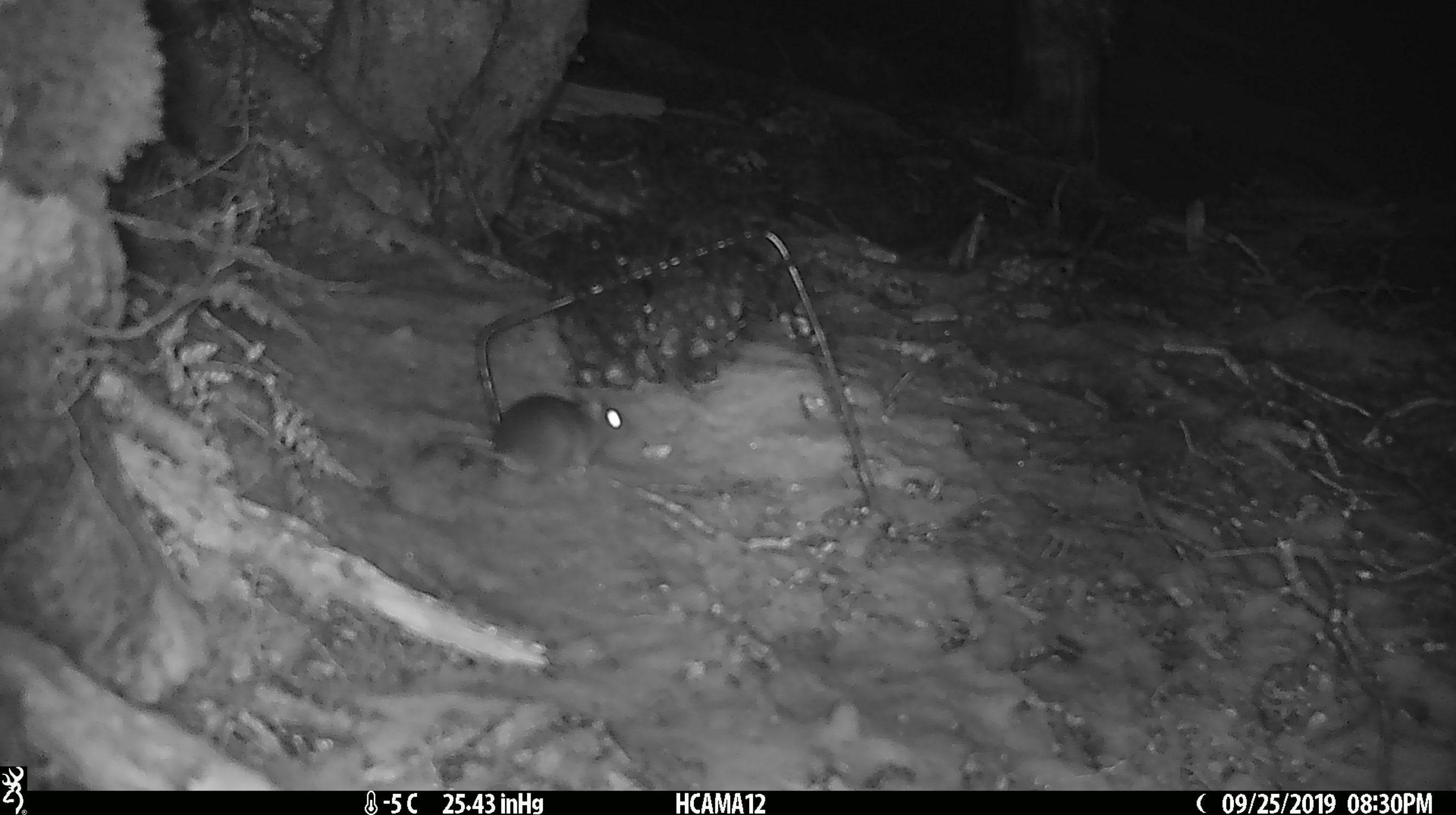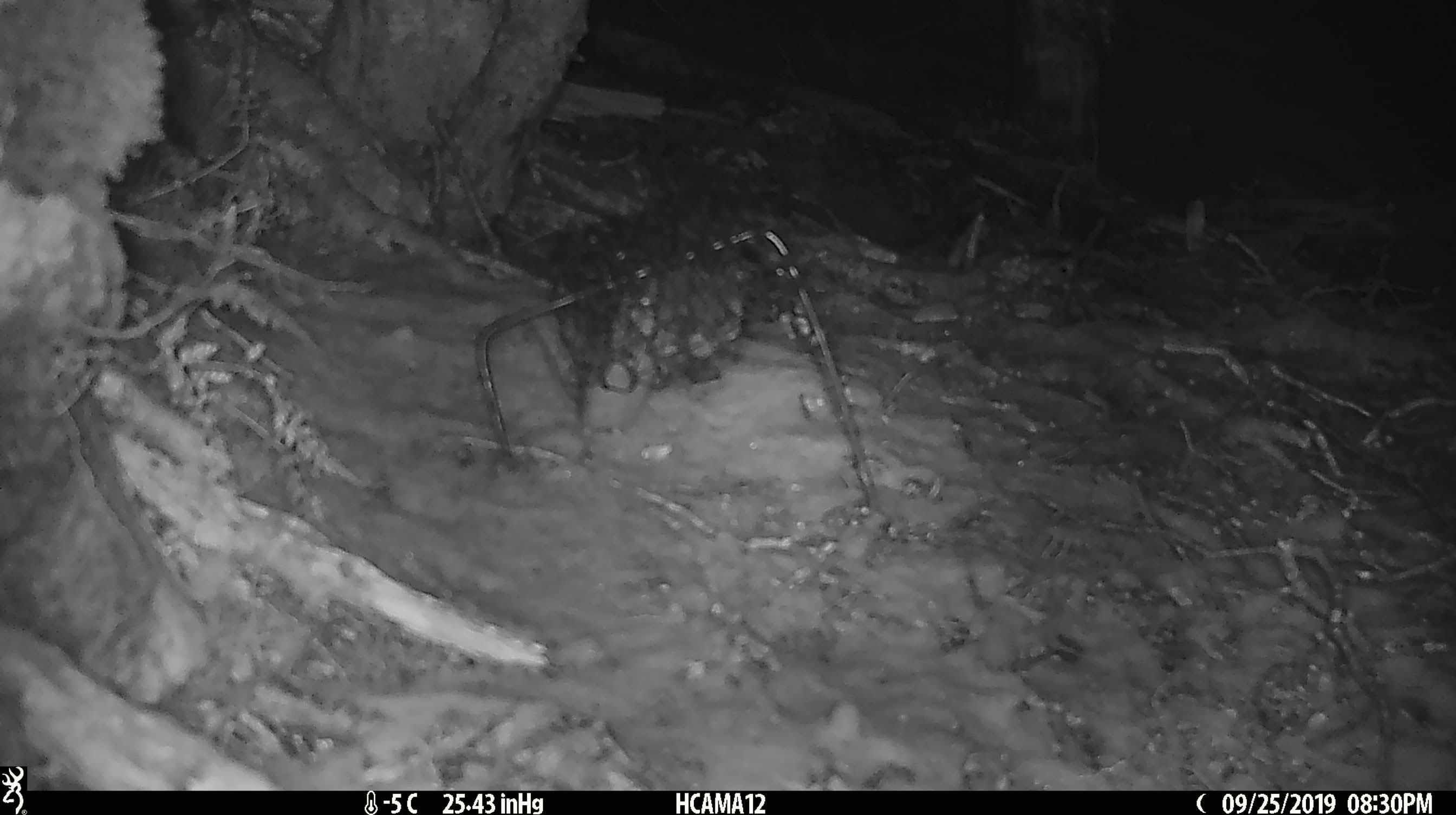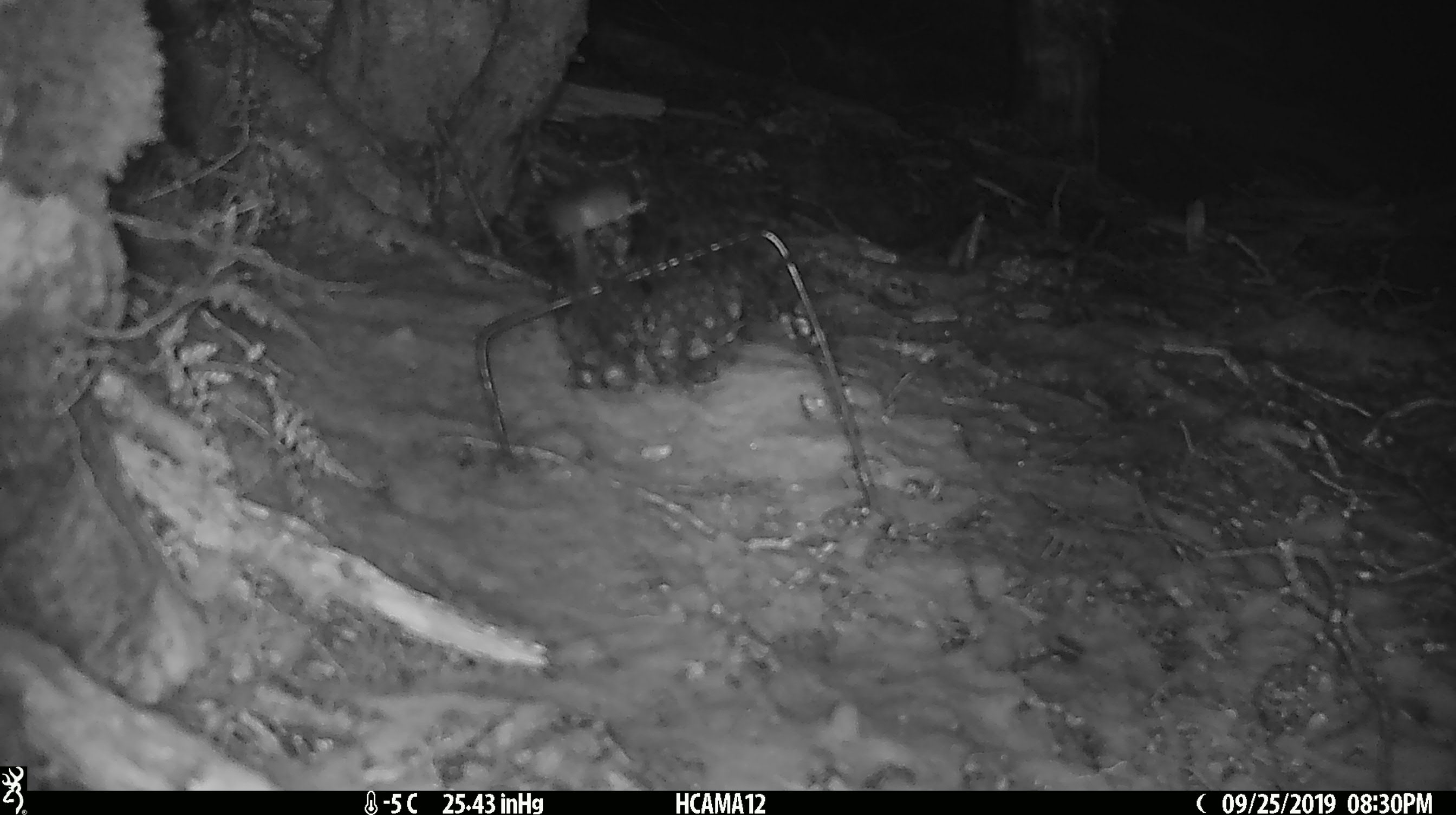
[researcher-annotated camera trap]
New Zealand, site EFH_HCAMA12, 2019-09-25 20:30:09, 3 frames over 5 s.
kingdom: Animalia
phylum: Chordata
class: Mammalia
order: Rodentia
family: Muridae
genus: Mus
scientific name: Mus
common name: mouse